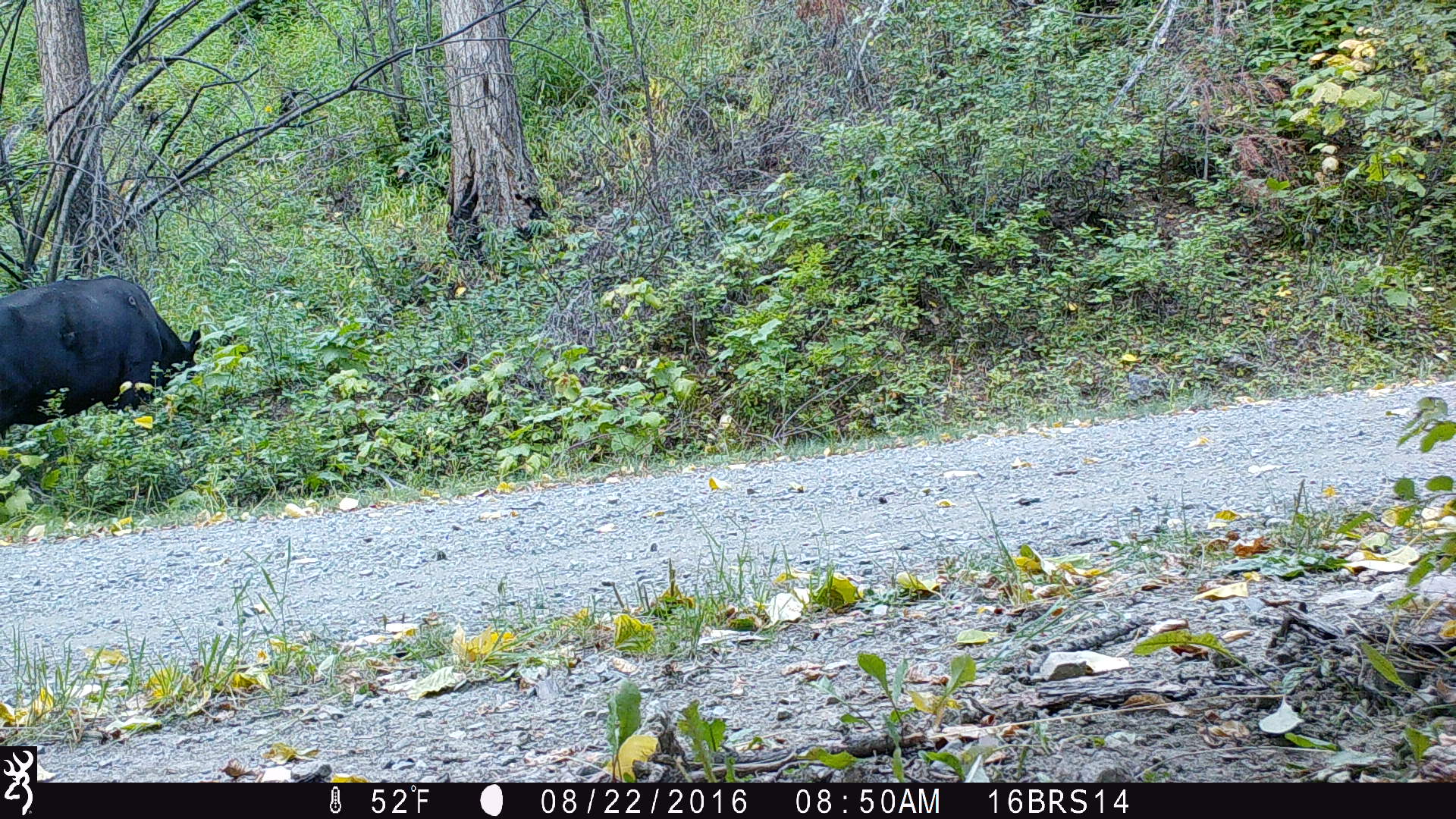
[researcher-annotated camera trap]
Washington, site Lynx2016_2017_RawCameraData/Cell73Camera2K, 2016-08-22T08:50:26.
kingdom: Animalia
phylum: Chordata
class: Mammalia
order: Artiodactyla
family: Bovidae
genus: Bos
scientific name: Bos taurus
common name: domestic cattle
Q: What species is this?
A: Domestic cattle (Bos taurus).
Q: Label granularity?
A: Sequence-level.